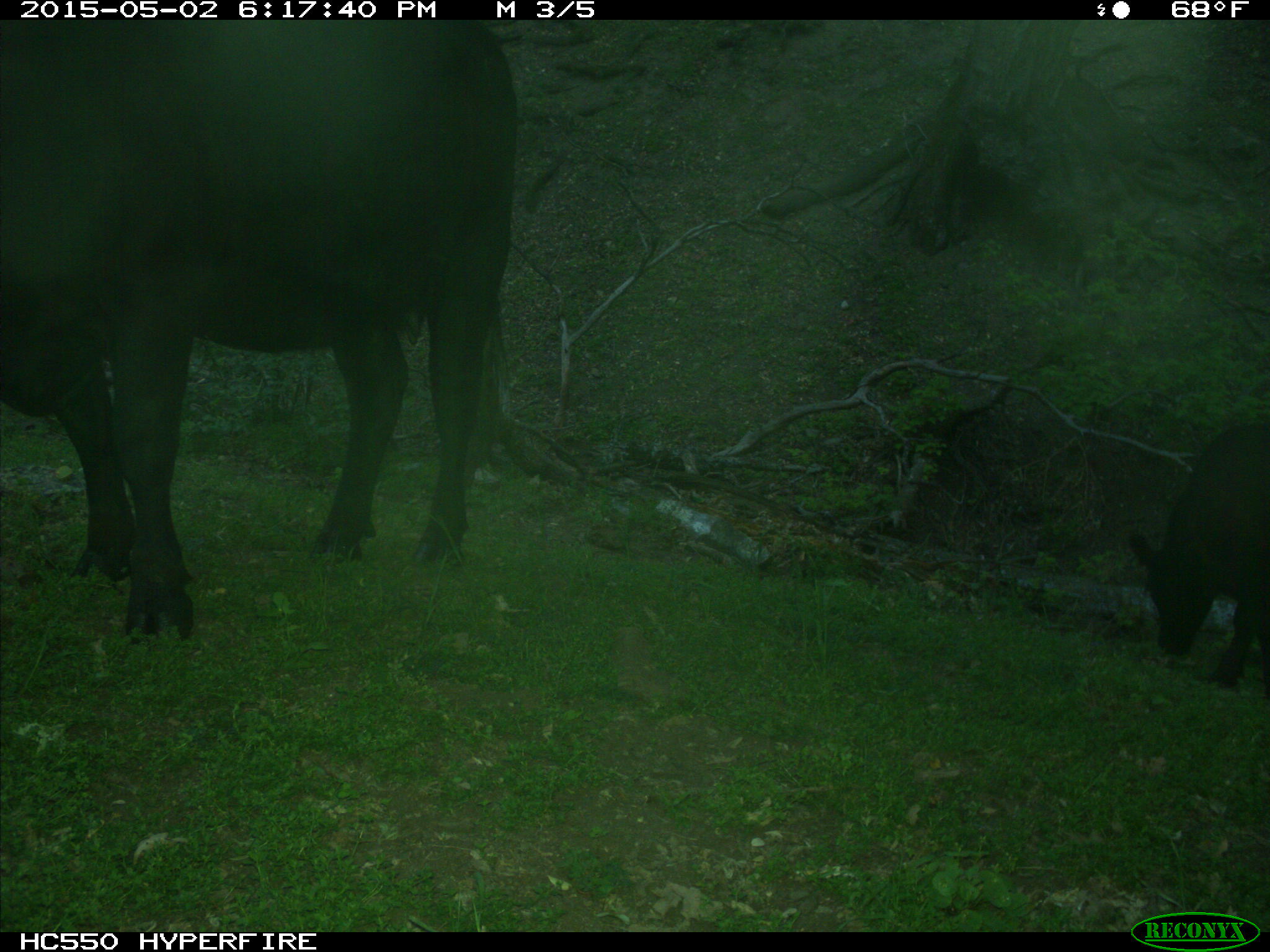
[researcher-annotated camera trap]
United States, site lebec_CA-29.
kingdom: Animalia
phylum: Chordata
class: Mammalia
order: Artiodactyla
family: Bovidae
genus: Bos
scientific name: Bos taurus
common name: domestic cow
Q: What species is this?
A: Bos taurus (domestic cow).